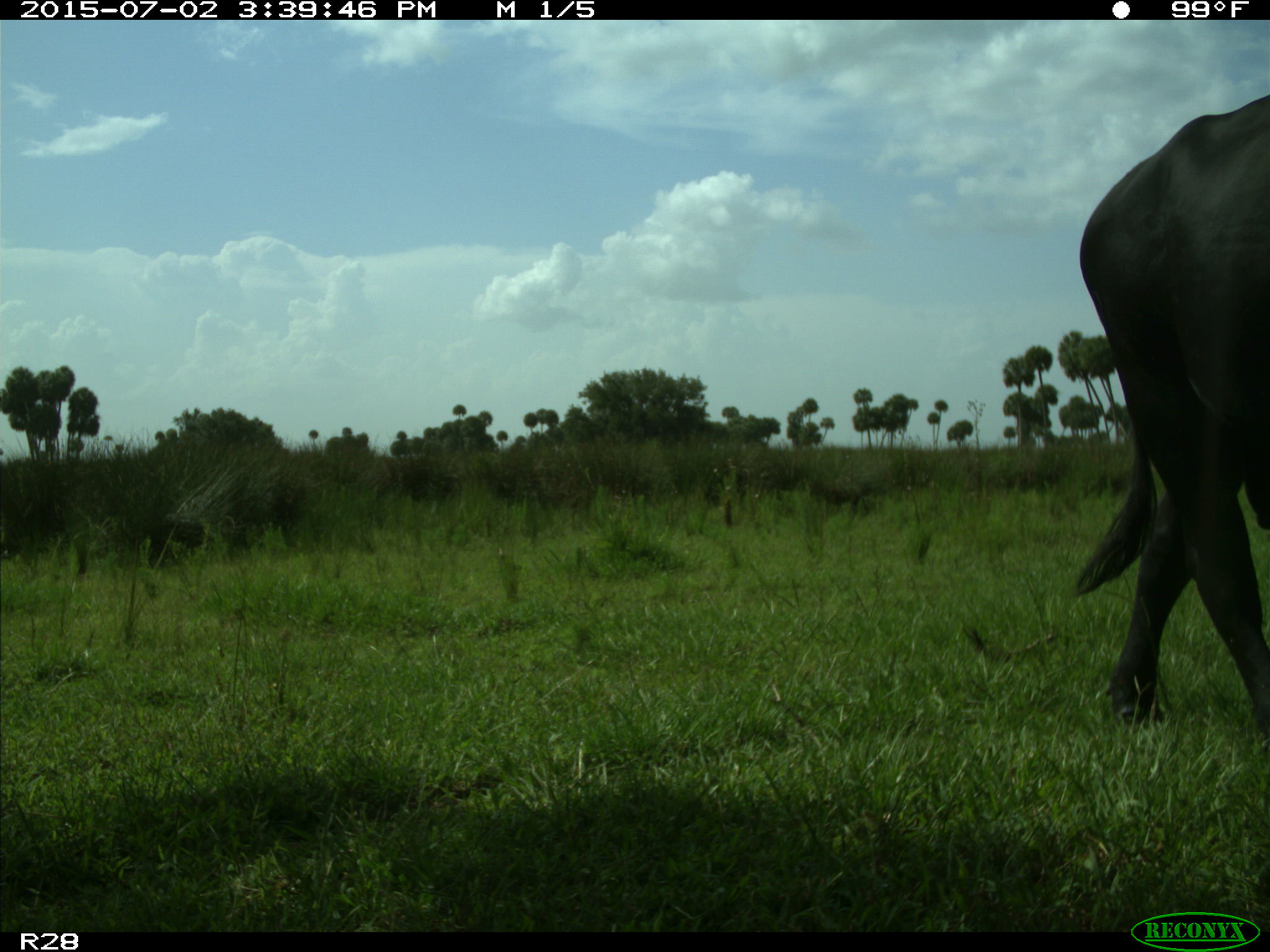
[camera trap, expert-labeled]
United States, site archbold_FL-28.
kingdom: Animalia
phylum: Chordata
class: Mammalia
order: Artiodactyla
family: Bovidae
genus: Bos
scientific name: Bos taurus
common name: domestic cow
Bos taurus (domestic cow).